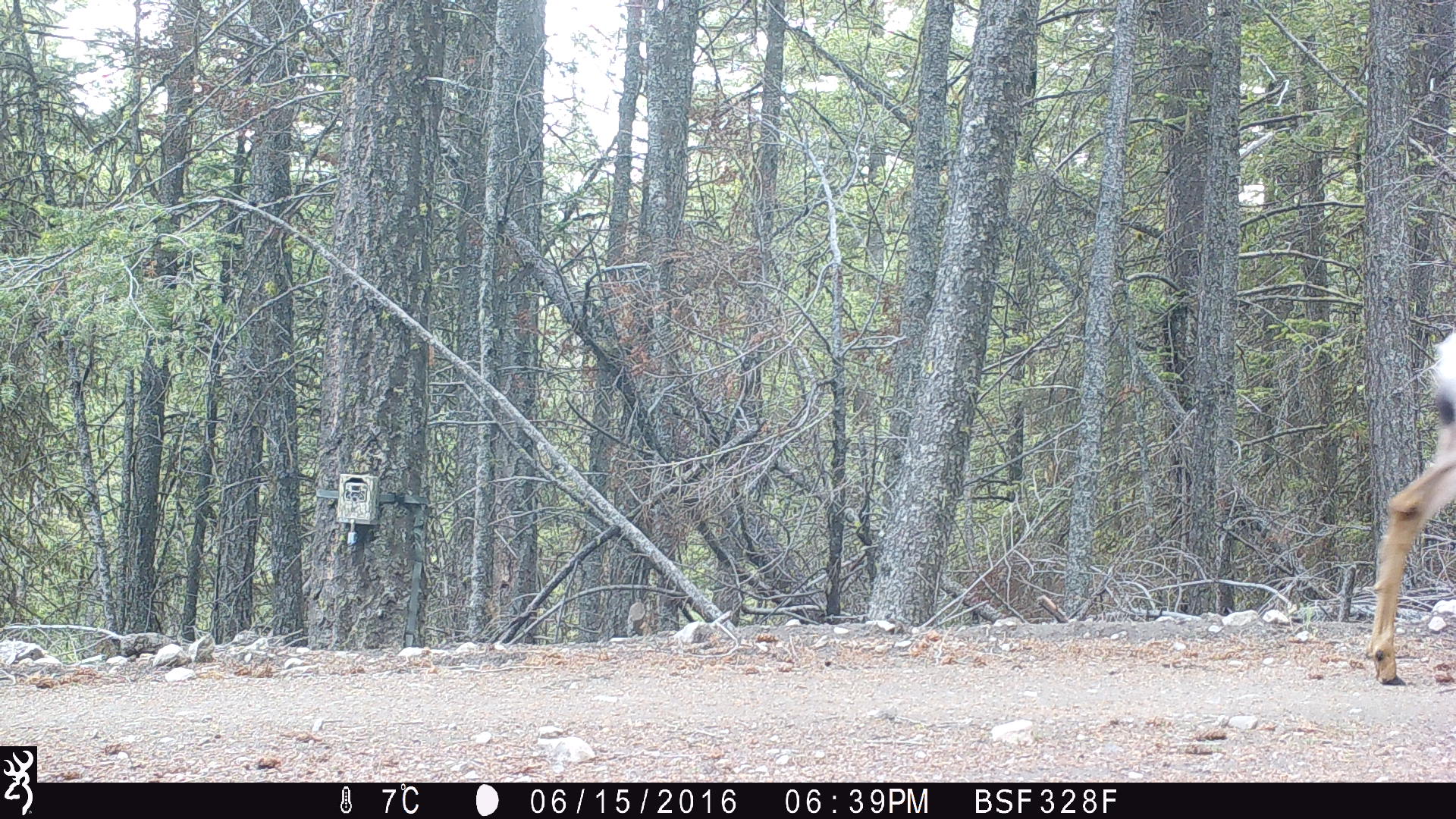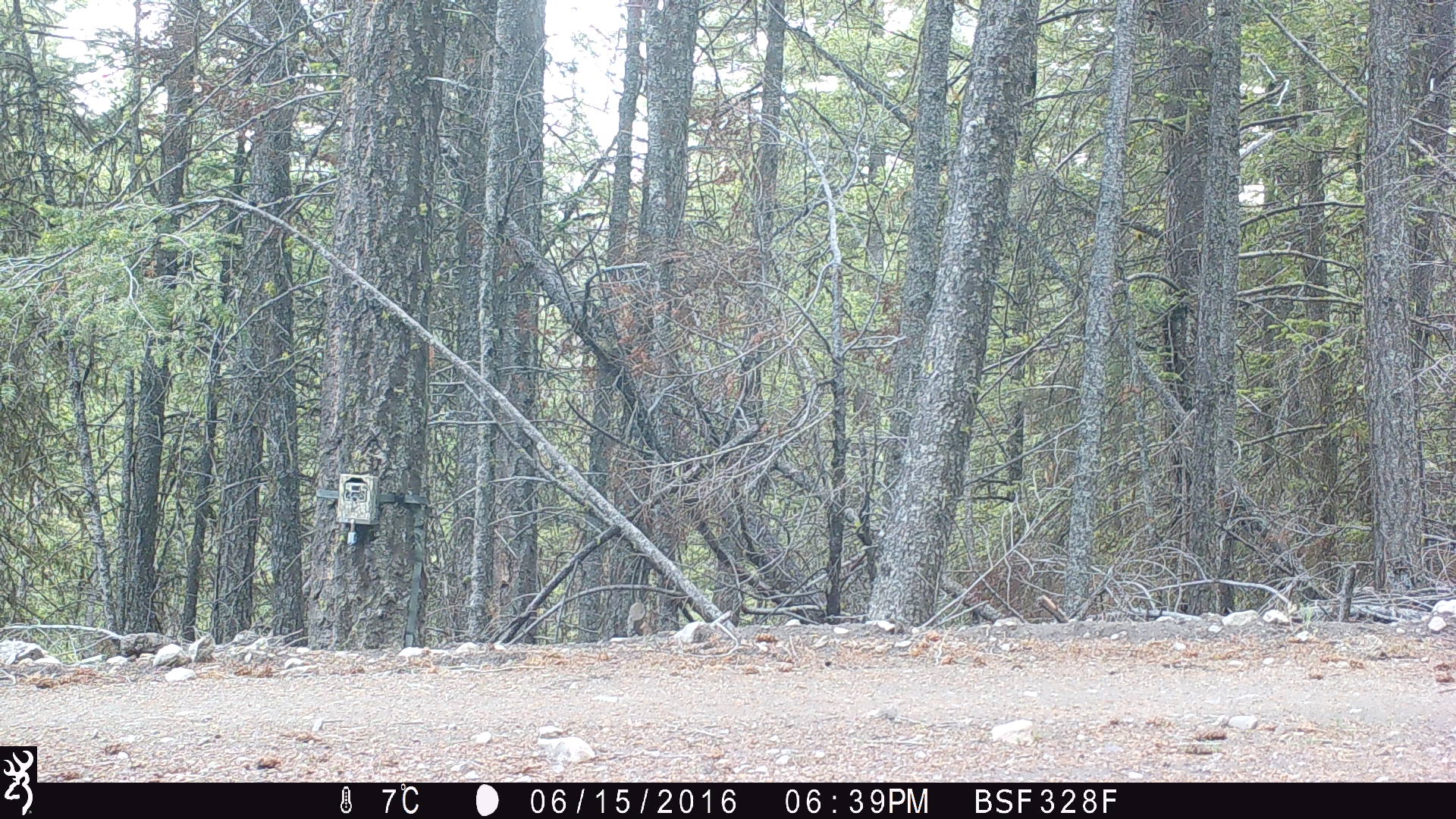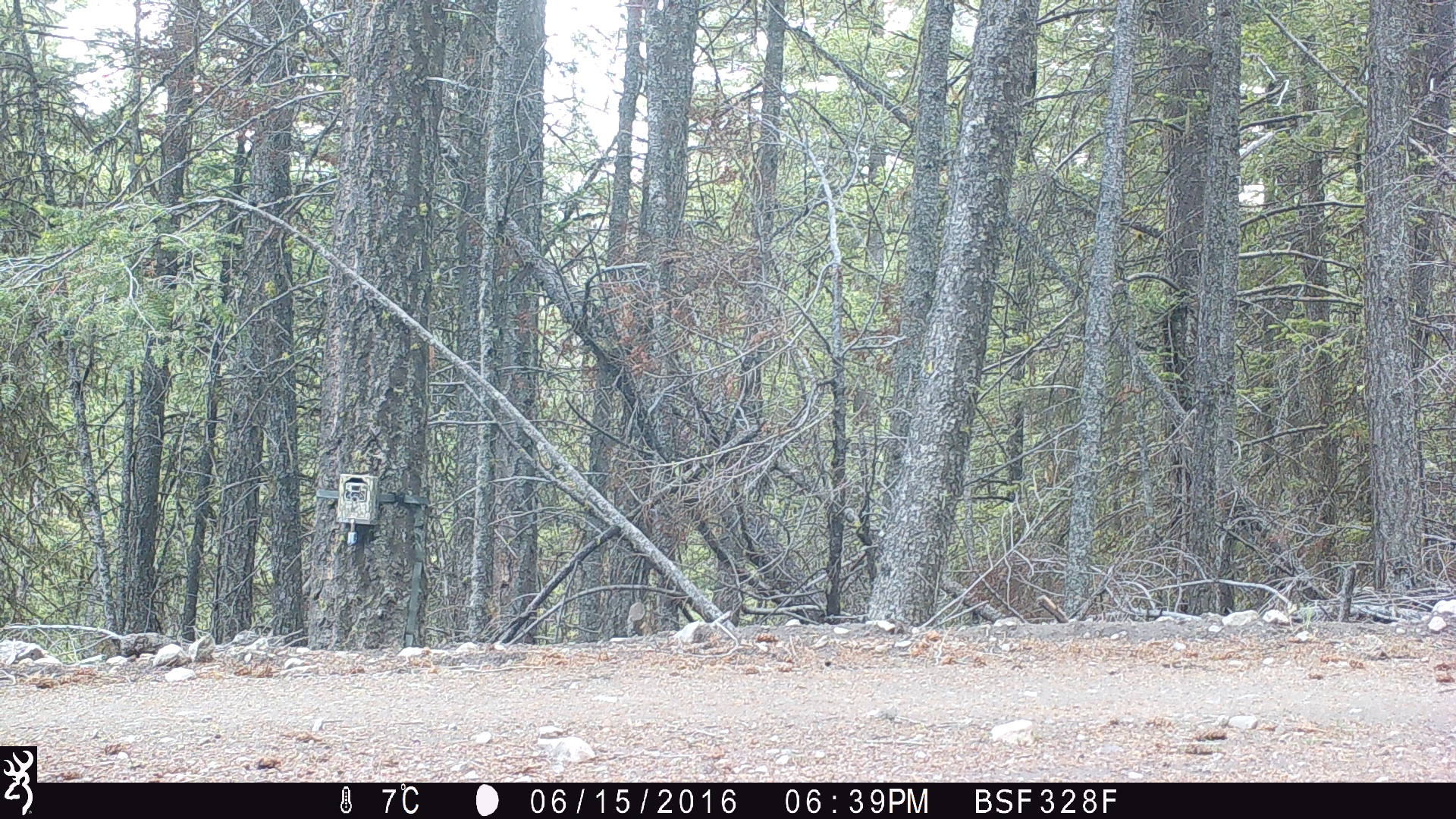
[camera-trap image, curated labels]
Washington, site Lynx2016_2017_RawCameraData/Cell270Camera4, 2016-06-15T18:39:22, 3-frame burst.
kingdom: Animalia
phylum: Chordata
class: Mammalia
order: Artiodactyla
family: Cervidae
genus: Odocoileus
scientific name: Odocoileus hemionus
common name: mule deer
Odocoileus hemionus (mule deer). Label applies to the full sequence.